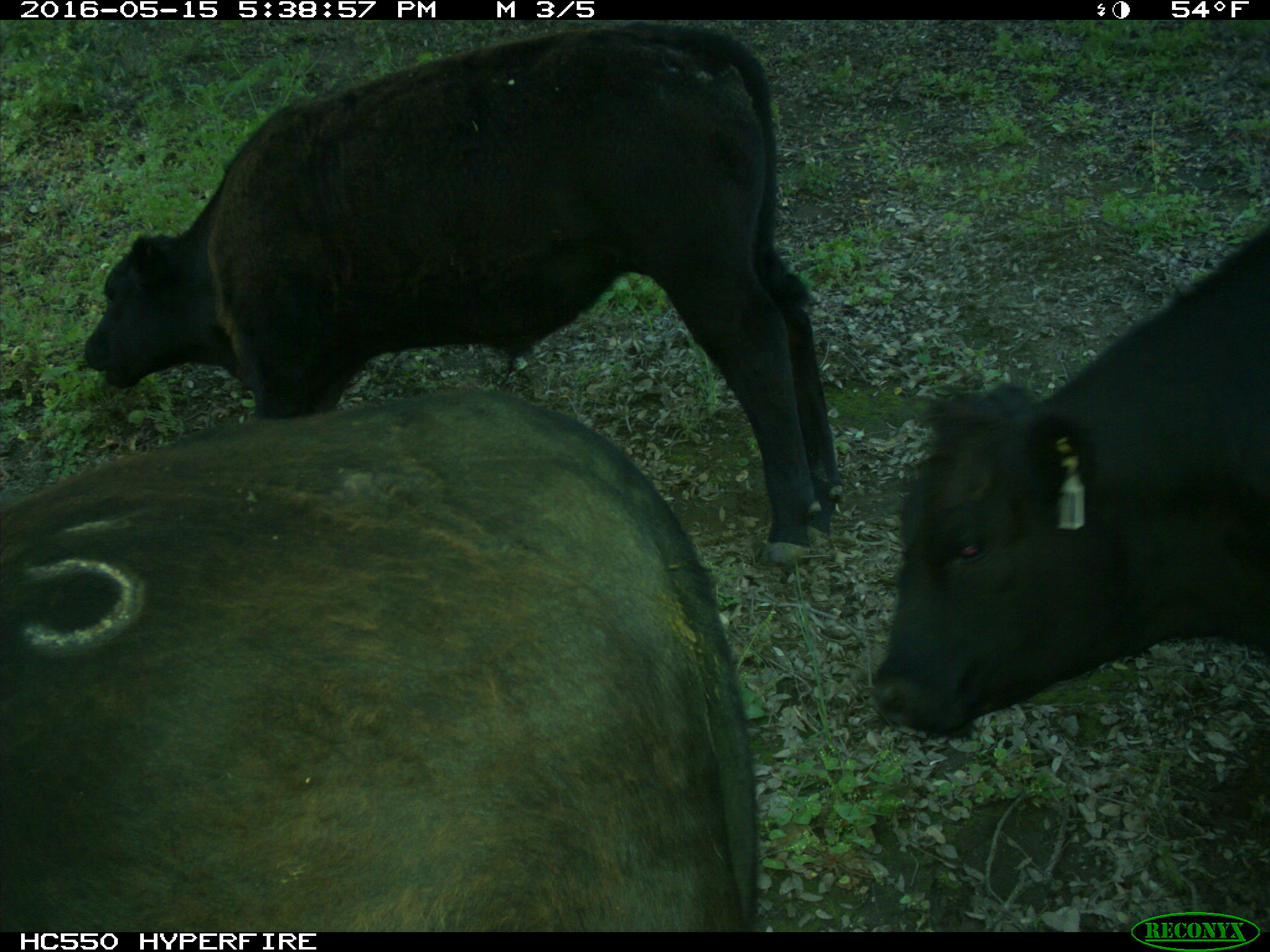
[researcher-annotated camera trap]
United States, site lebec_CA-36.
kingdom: Animalia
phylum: Chordata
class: Mammalia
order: Artiodactyla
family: Bovidae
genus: Bos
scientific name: Bos taurus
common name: domestic cow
Bos taurus (domestic cow).